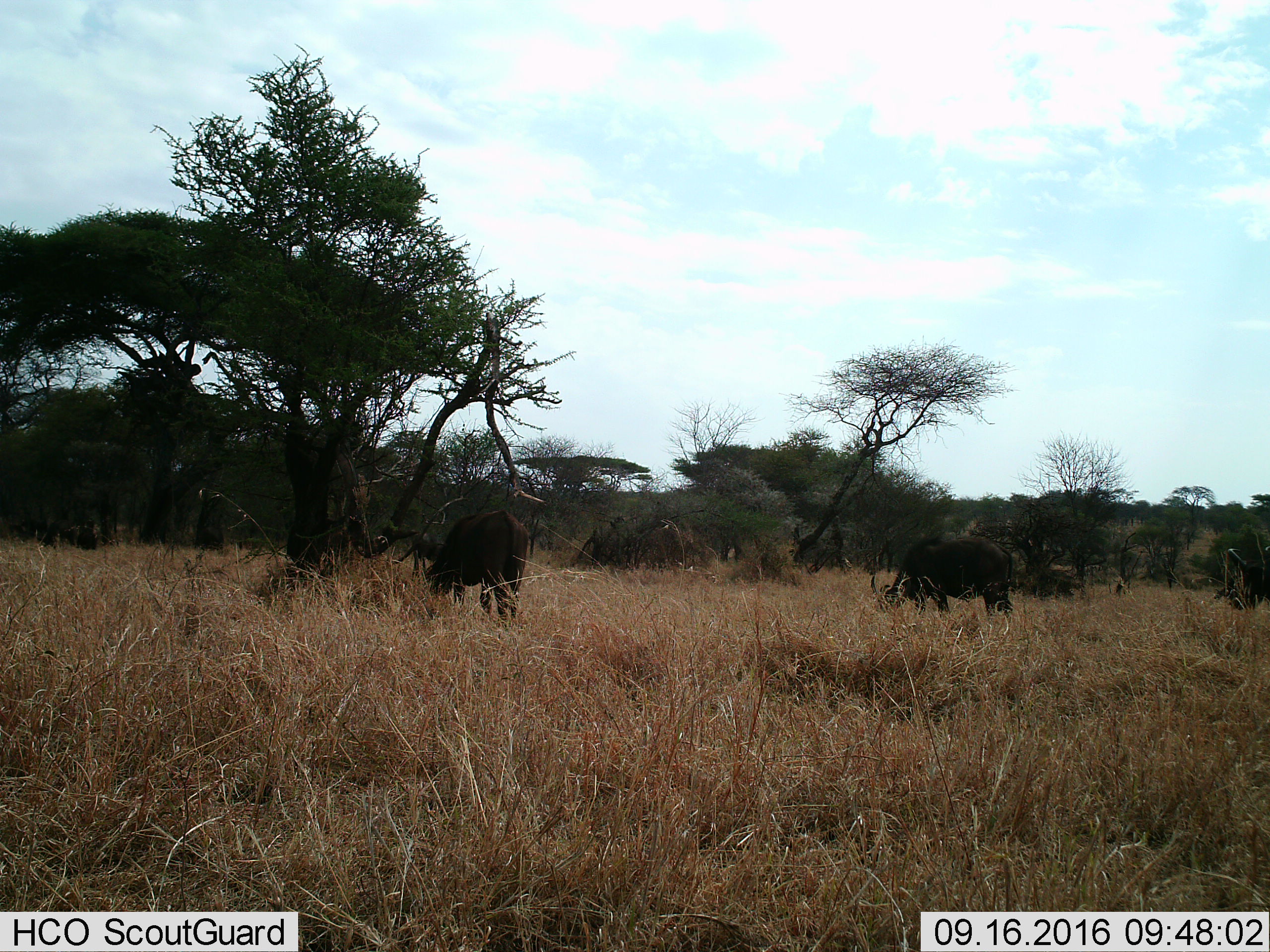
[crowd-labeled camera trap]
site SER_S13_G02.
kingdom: Animalia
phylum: Chordata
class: Mammalia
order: Artiodactyla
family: Bovidae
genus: Syncerus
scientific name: Syncerus caffer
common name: african buffalo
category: buffalo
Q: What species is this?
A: Buffalo (african buffalo) (Syncerus caffer).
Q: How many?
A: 2.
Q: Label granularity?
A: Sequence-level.